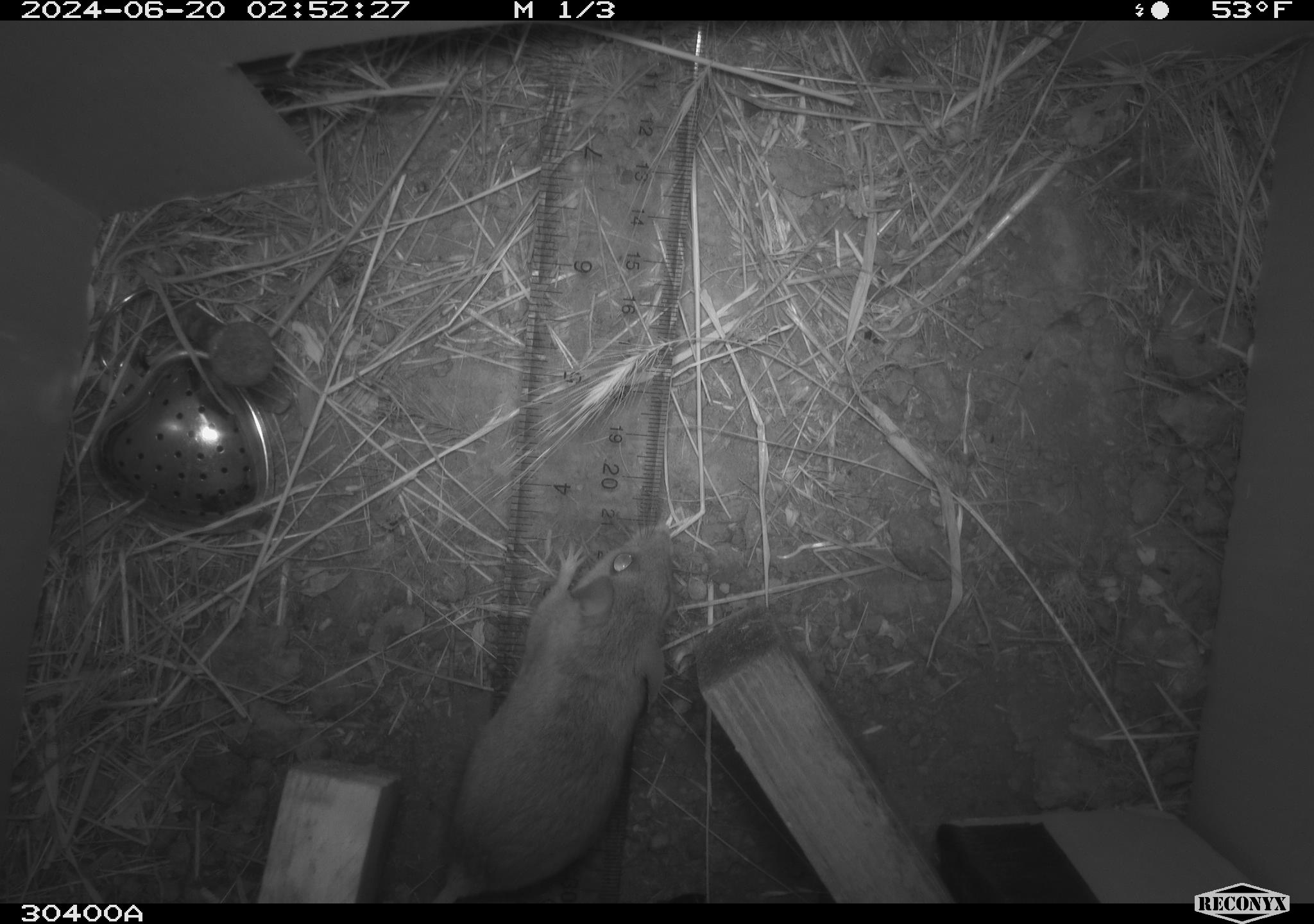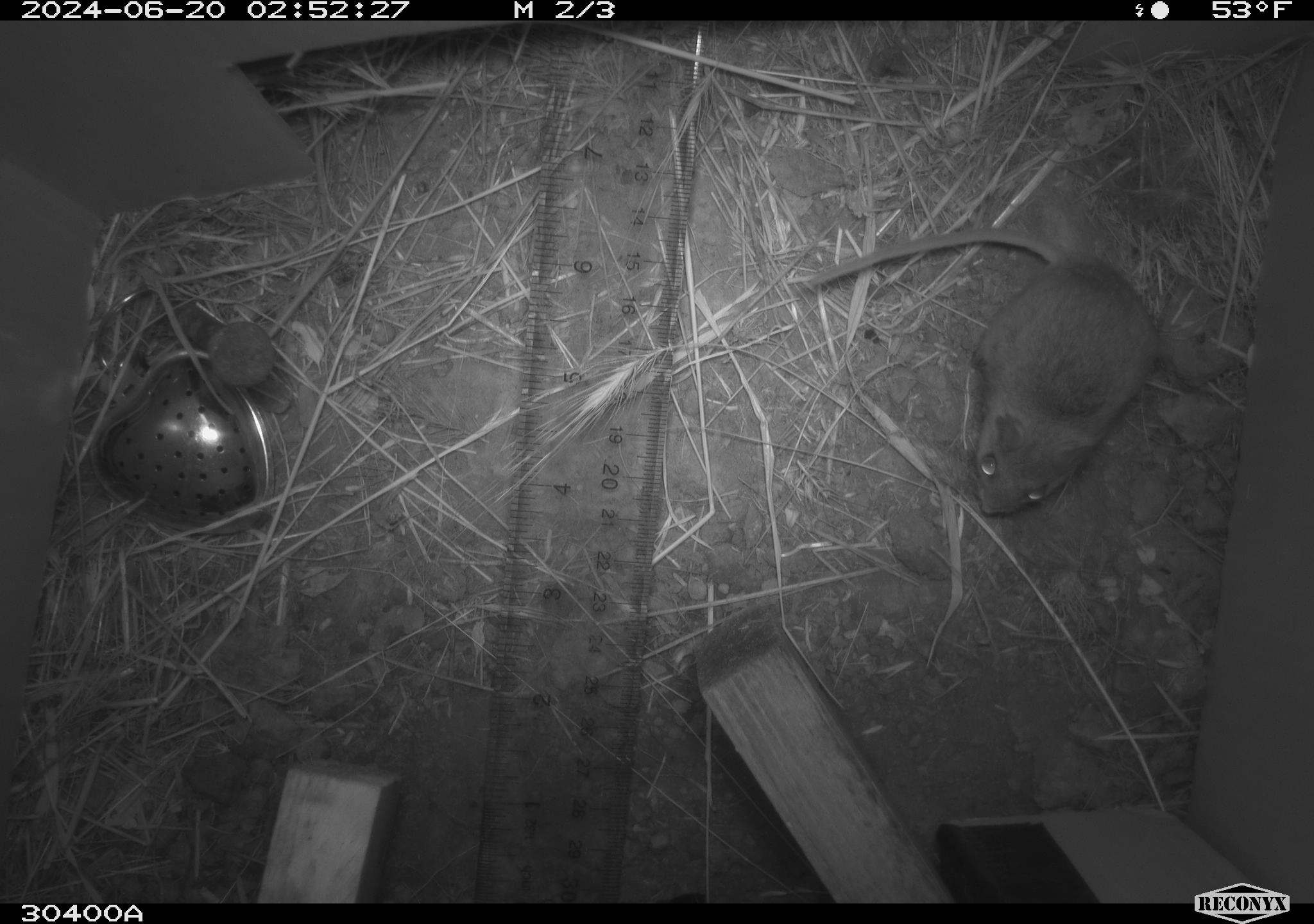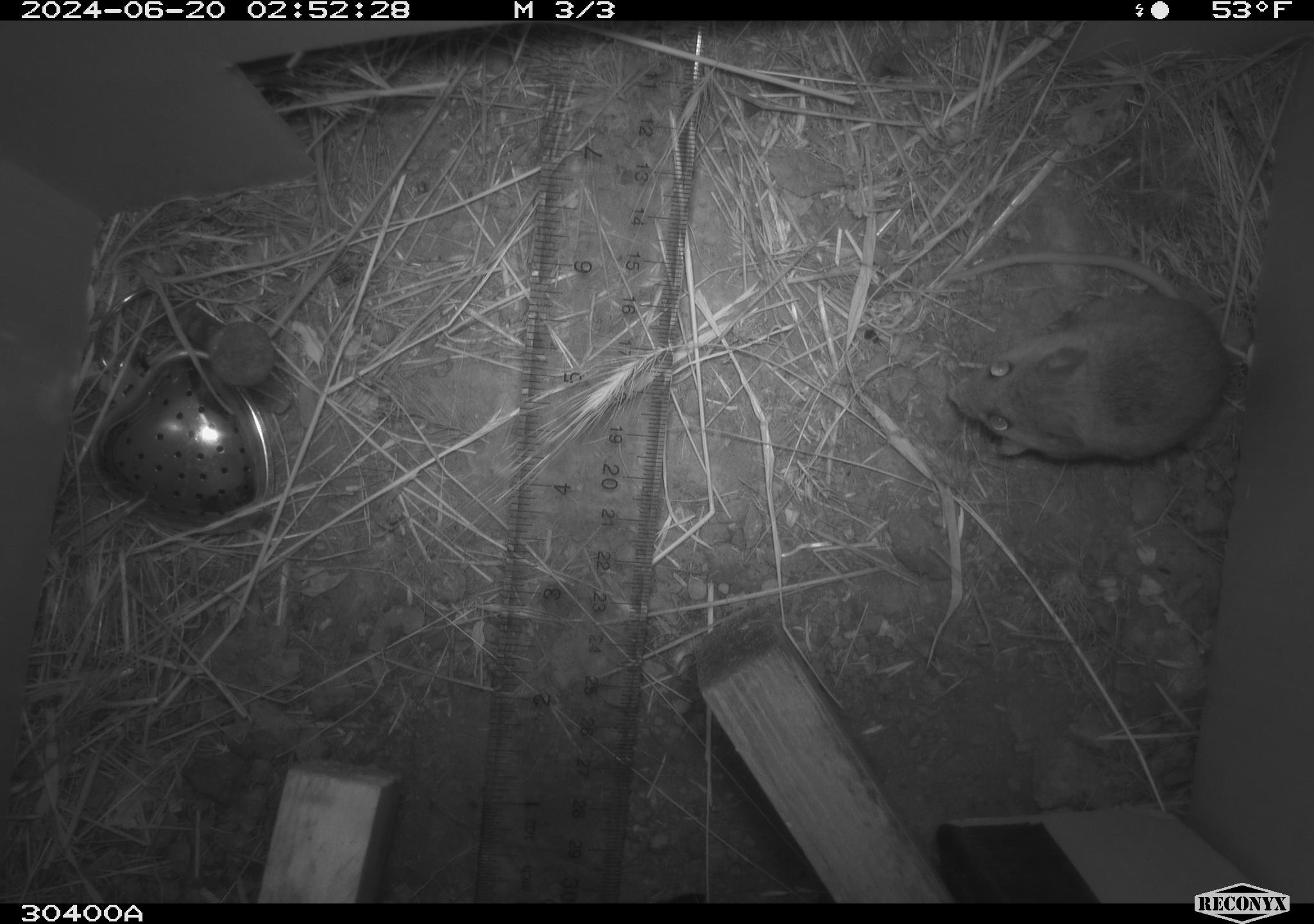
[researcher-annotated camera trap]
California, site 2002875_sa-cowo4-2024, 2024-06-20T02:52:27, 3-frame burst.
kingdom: Animalia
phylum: Chordata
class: Mammalia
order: Rodentia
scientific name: Rodentia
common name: rodent